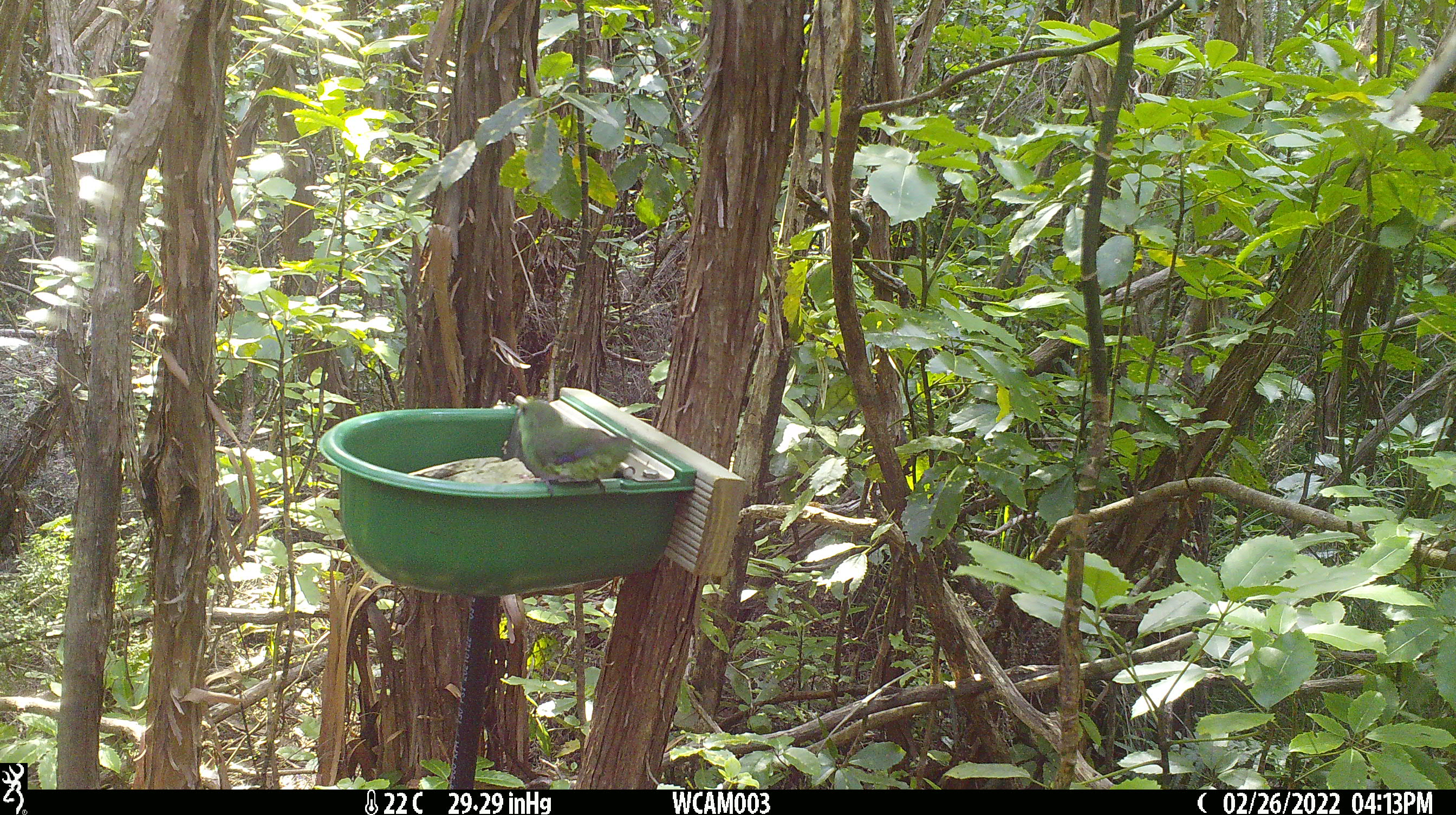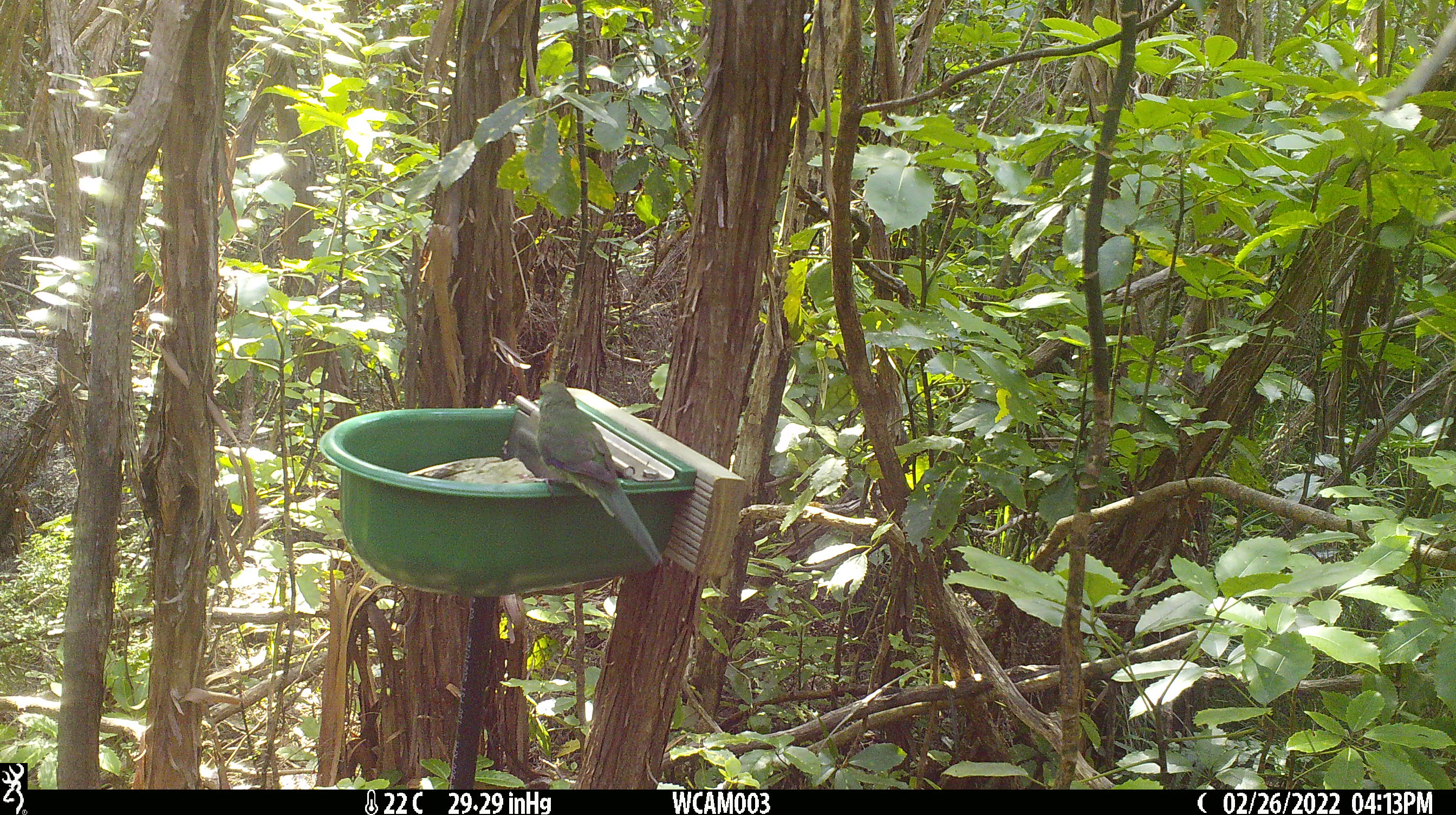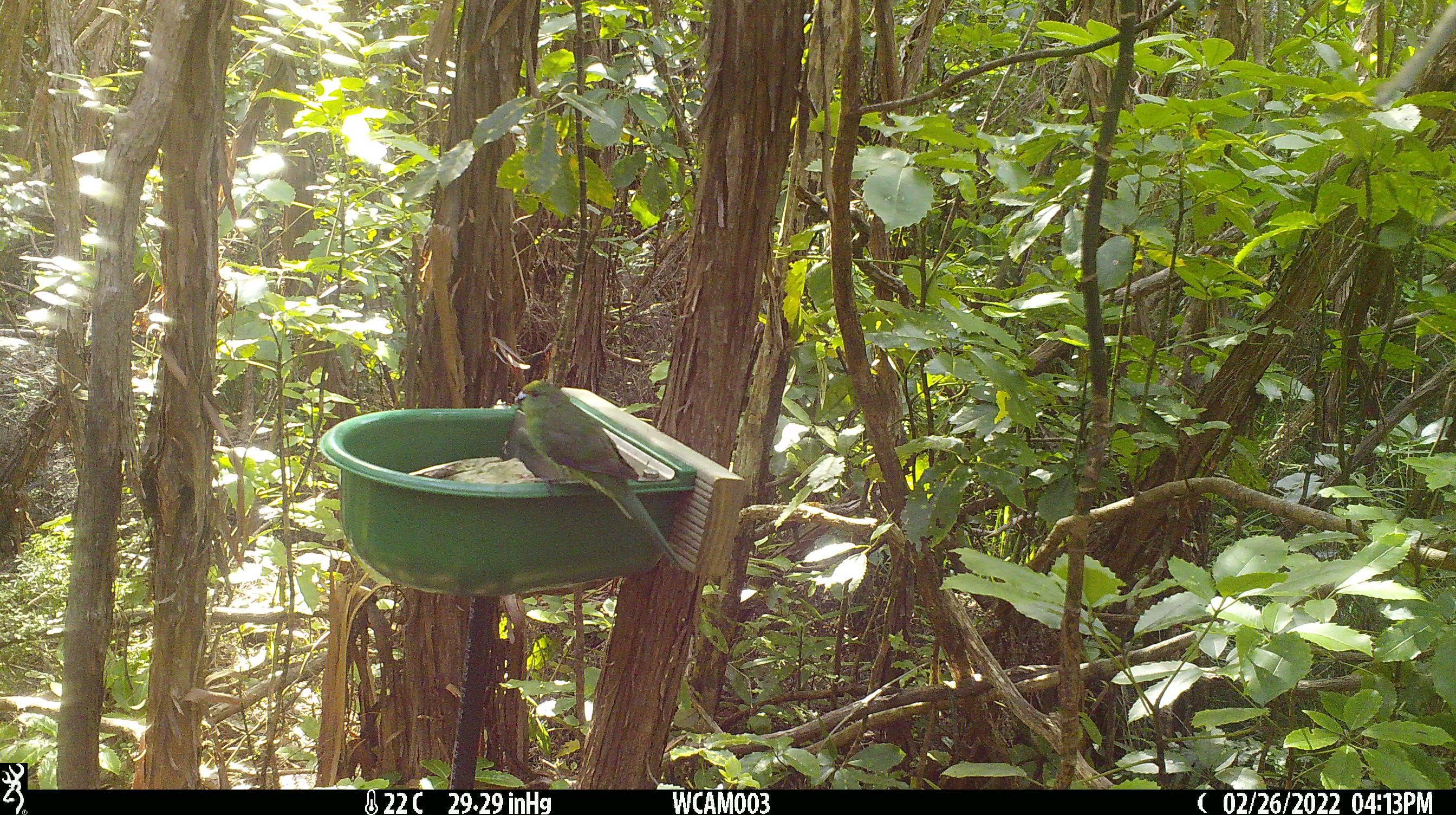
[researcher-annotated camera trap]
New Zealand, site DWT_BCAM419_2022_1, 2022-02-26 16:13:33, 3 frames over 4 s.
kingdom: Animalia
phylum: Chordata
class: Aves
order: Psittaciformes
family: Psittaculidae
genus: Cyanoramphus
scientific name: Cyanoramphus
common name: parakeet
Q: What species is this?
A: Parakeet (Cyanoramphus).